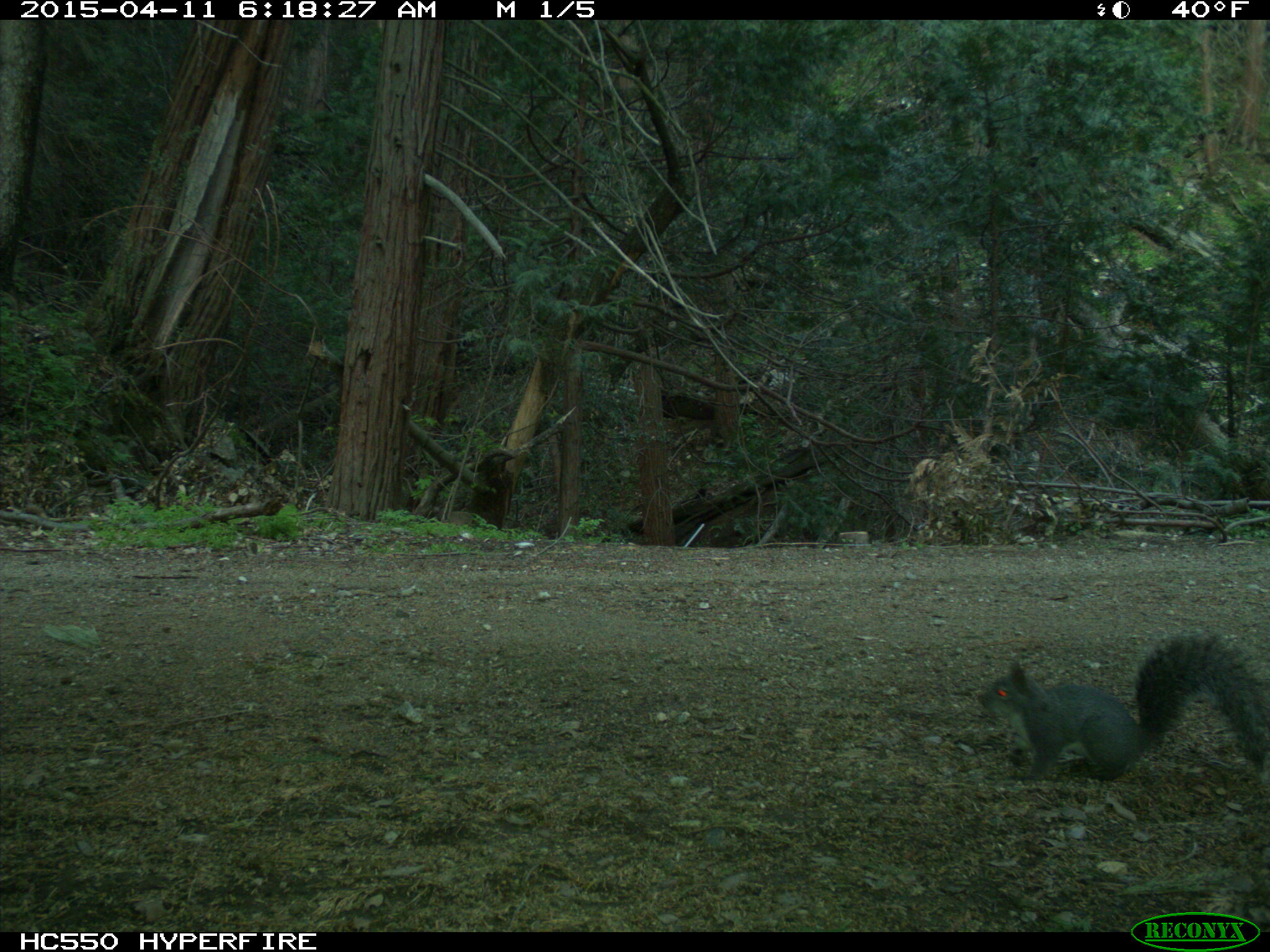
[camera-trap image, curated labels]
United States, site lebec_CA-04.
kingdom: Animalia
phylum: Chordata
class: Mammalia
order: Rodentia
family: Sciuridae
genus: Sciurus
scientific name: Sciurus carolinensis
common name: eastern gray squirrel